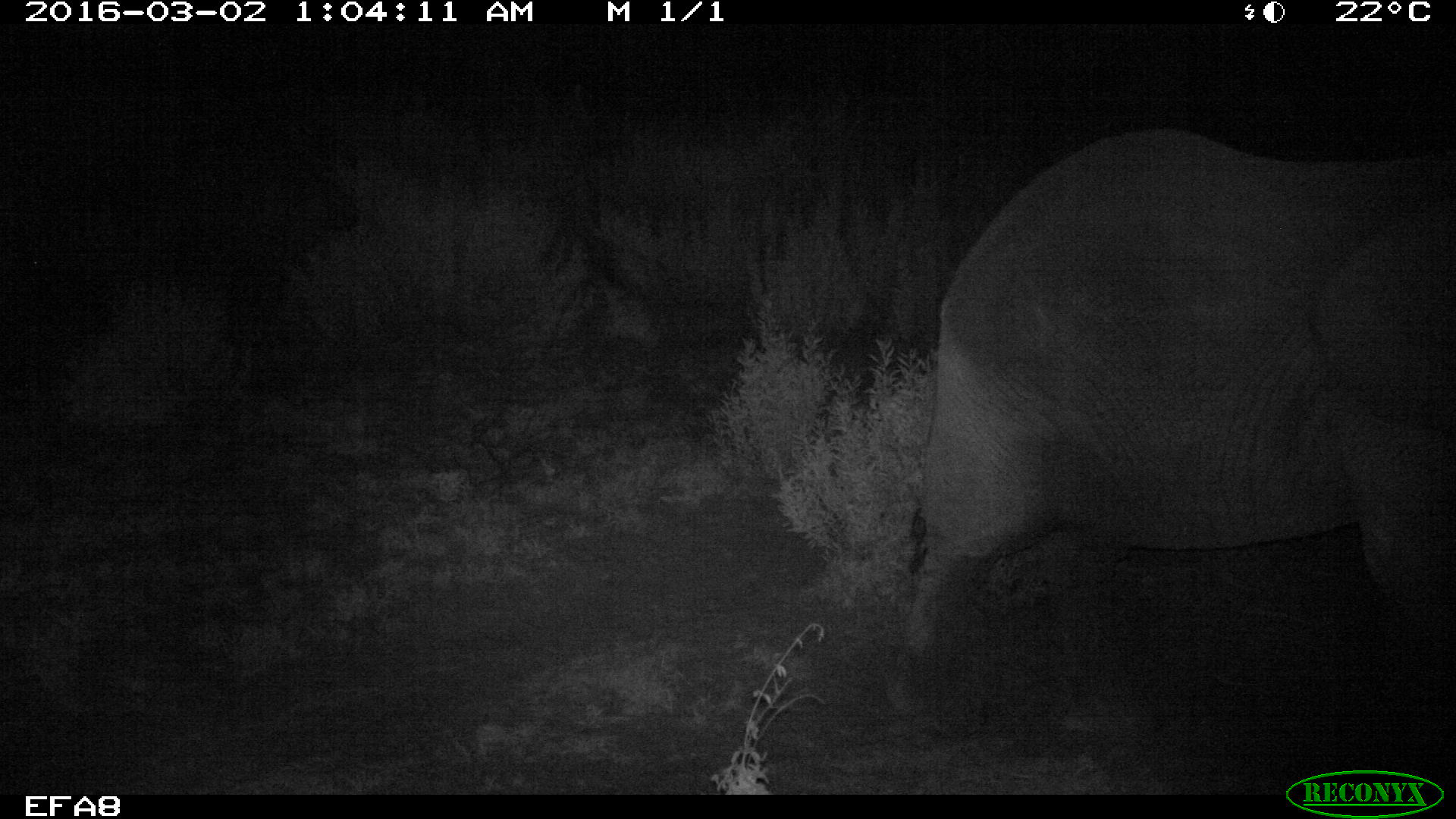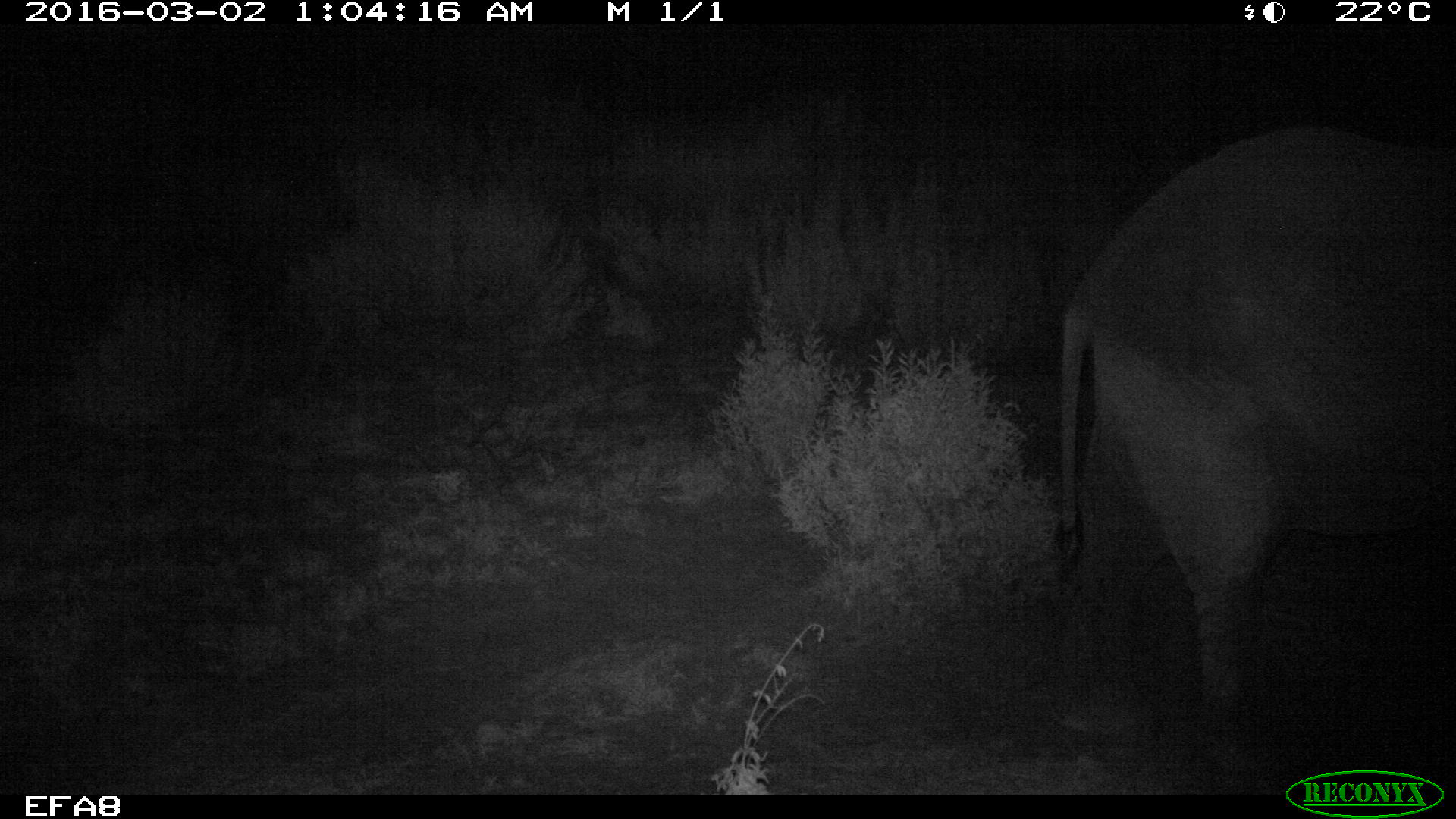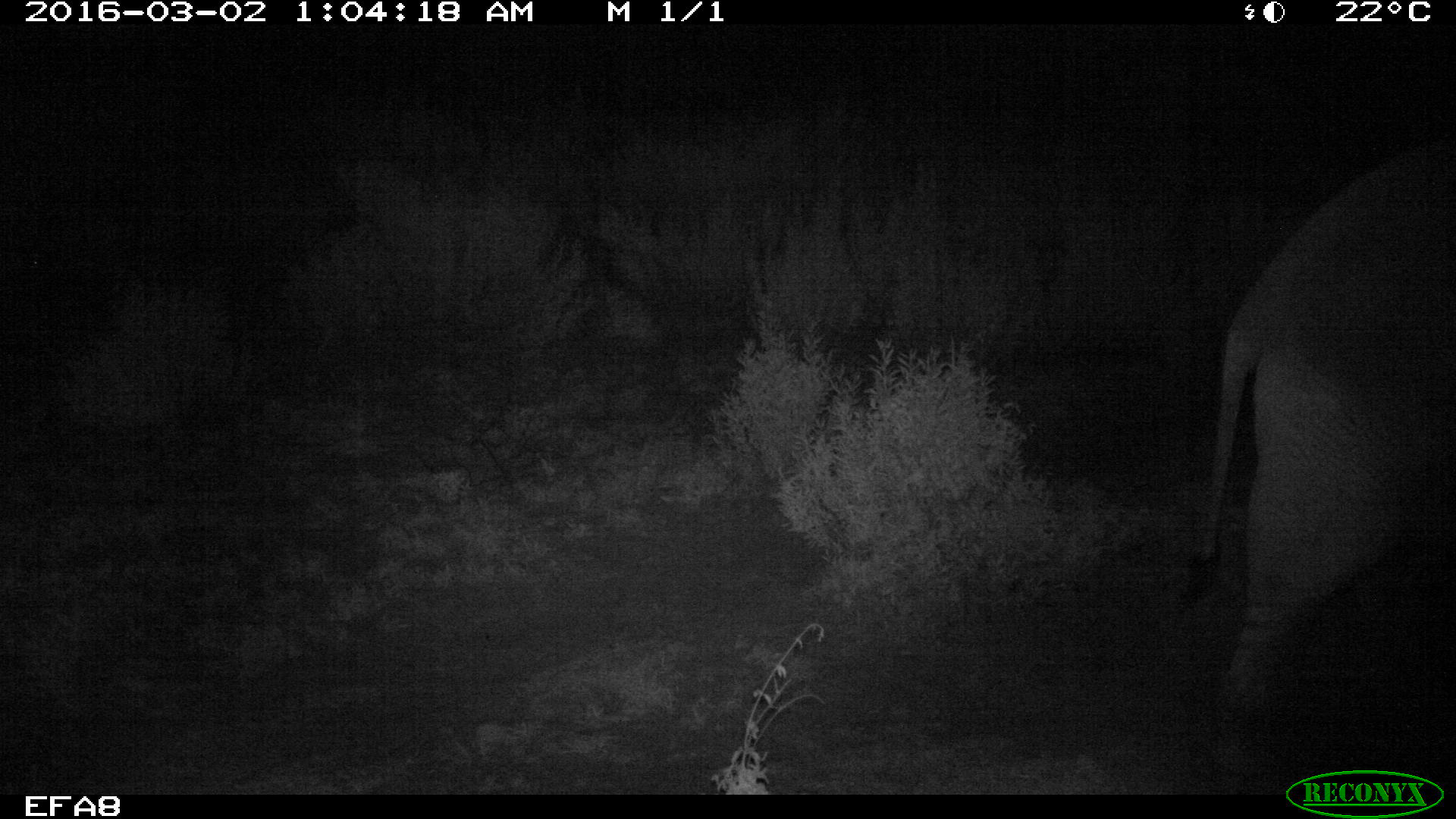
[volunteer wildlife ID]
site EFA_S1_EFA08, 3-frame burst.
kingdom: Animalia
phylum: Chordata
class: Mammalia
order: Proboscidea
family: Elephantidae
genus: Loxodonta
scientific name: Loxodonta africana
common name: african bush elephant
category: elephant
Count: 1.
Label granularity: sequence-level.